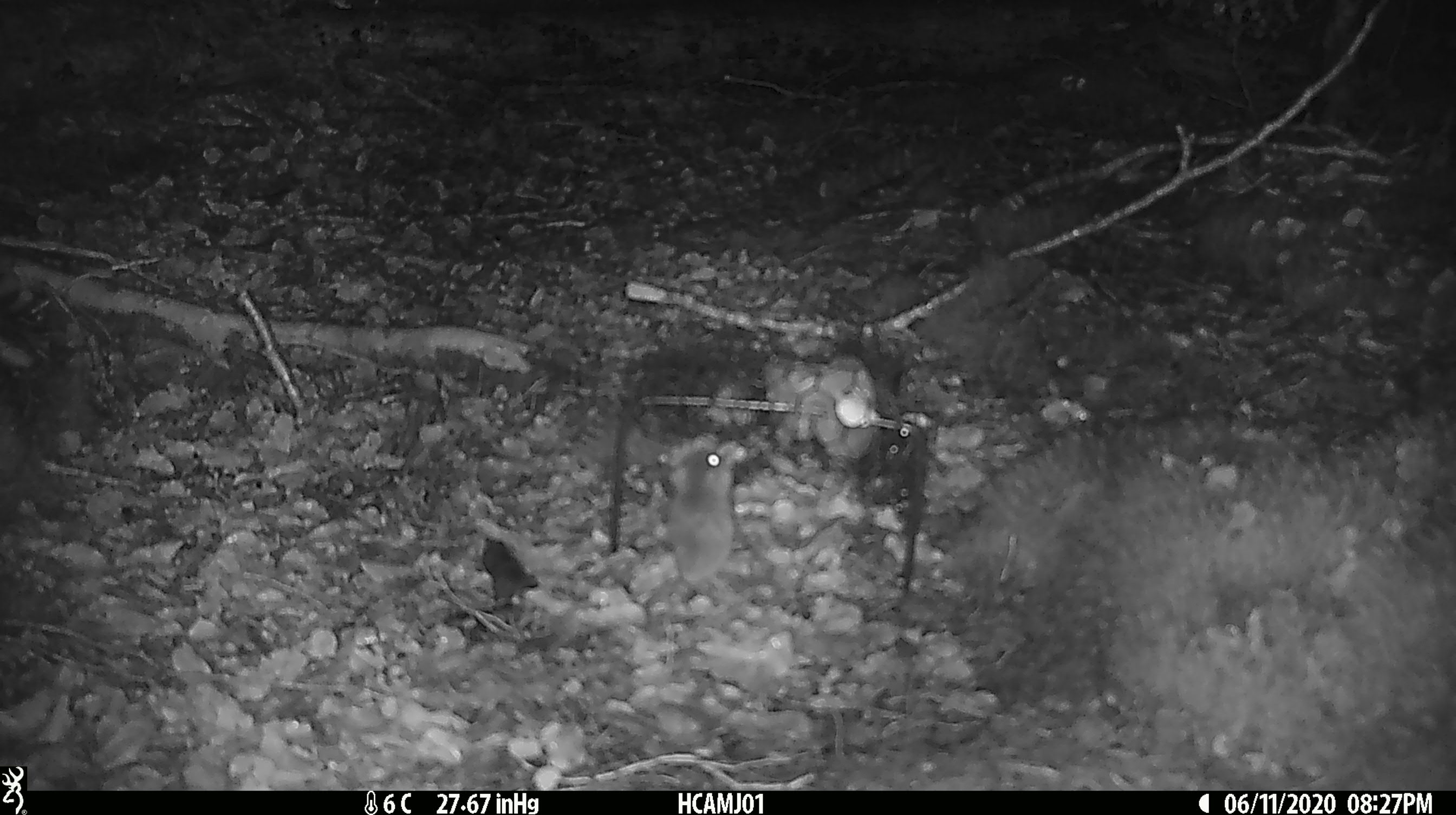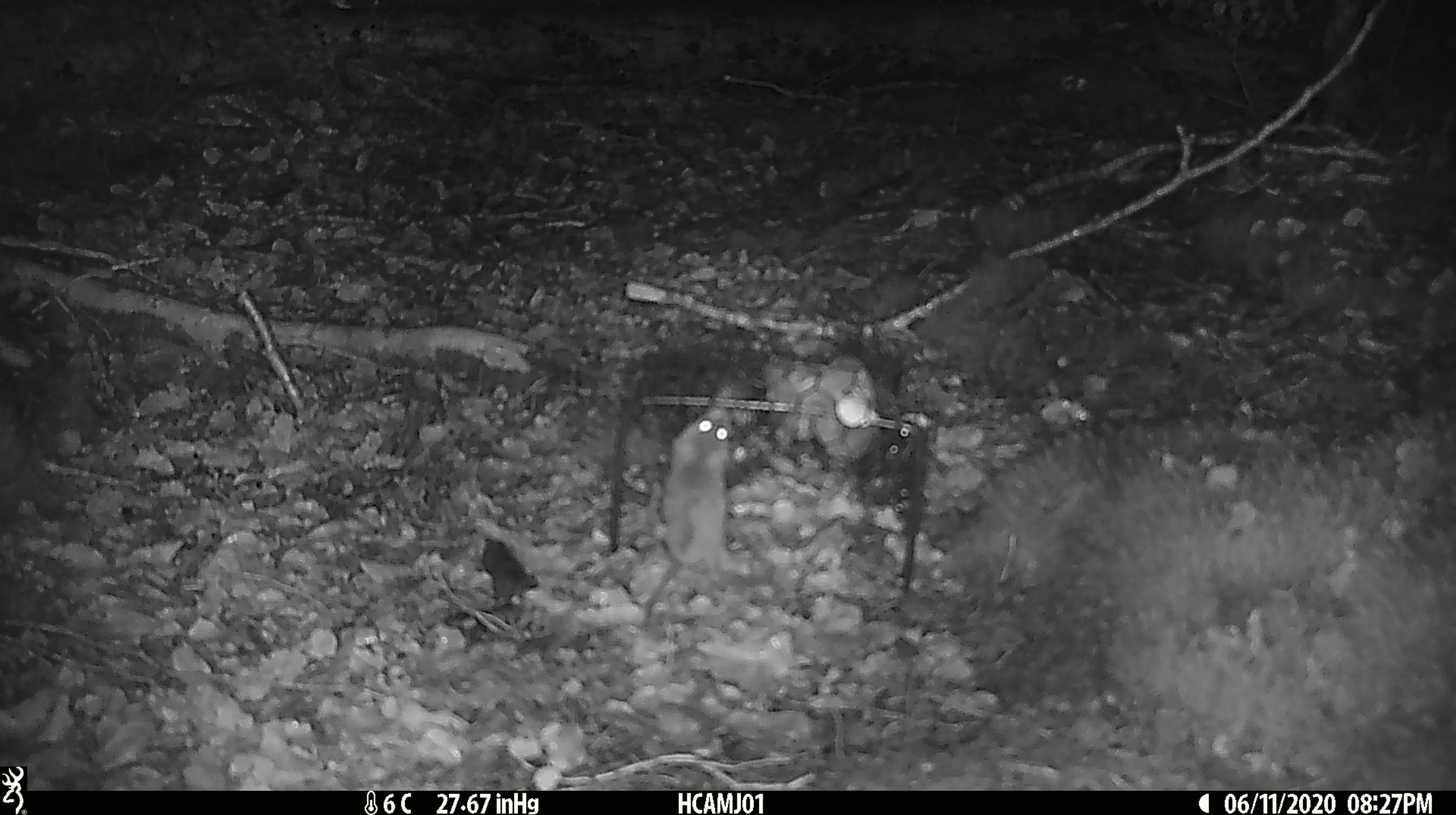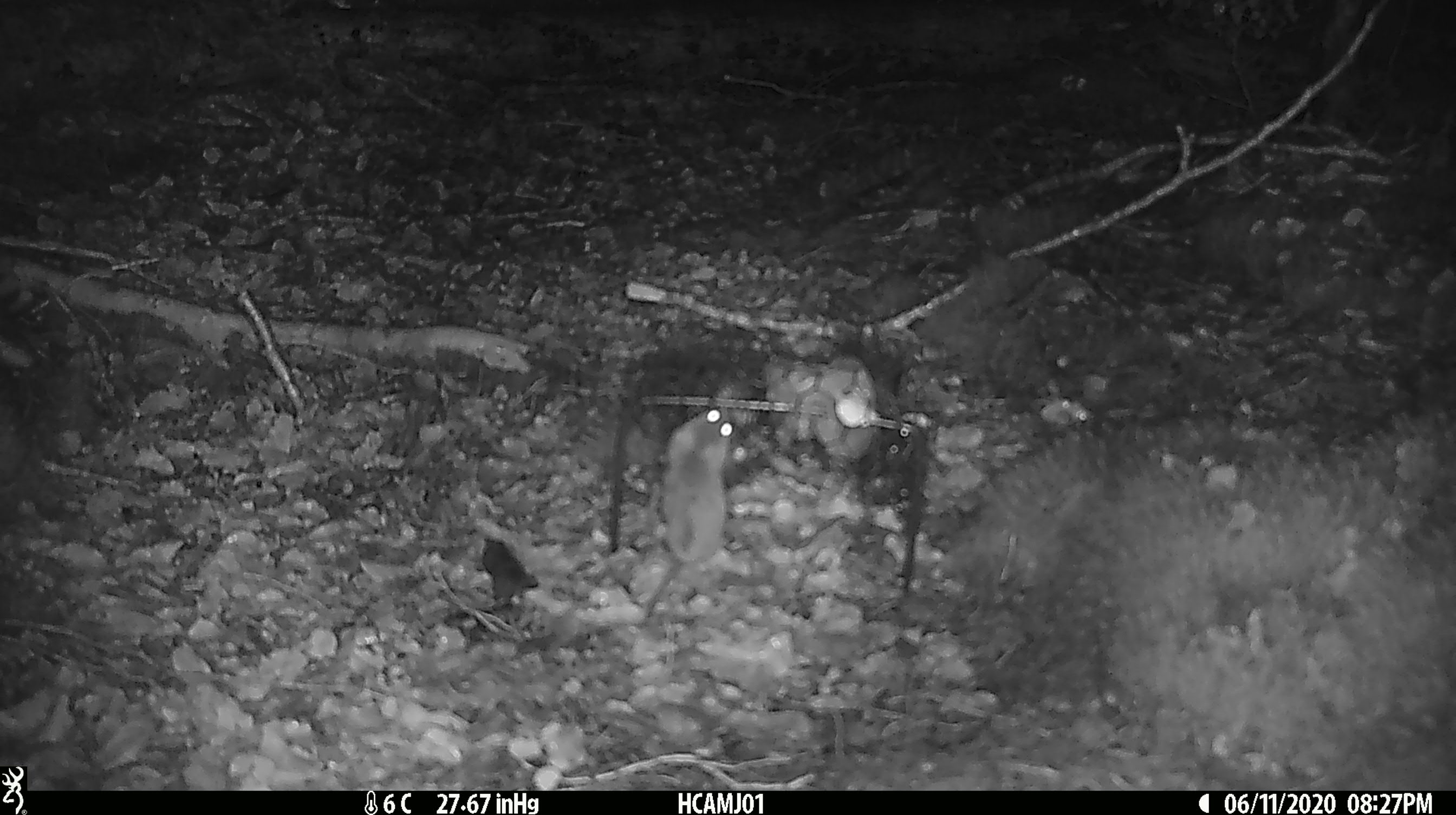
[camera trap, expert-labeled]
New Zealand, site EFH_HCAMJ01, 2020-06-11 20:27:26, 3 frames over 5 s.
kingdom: Animalia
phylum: Chordata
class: Mammalia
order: Rodentia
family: Muridae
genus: Mus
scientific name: Mus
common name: mouse